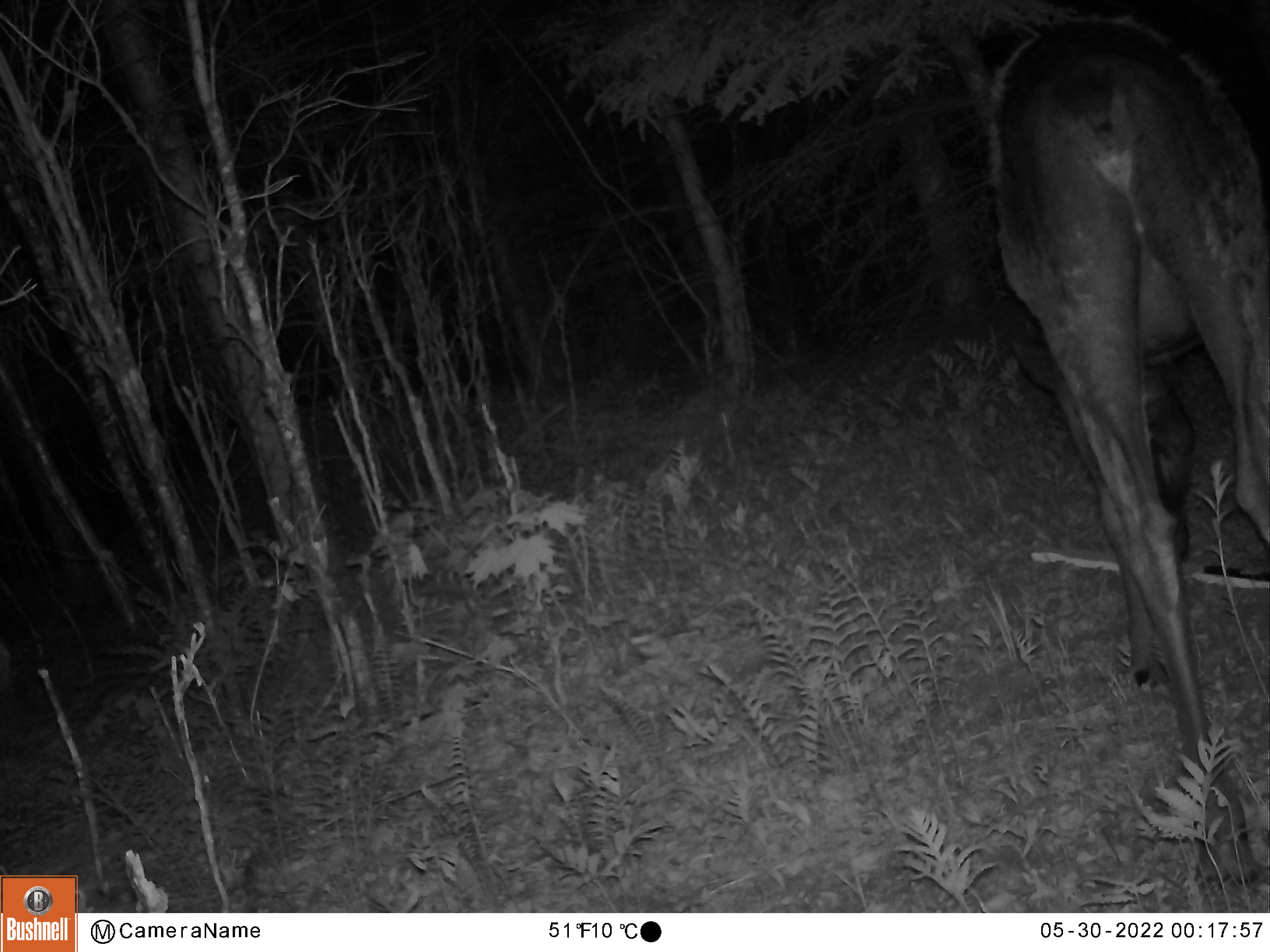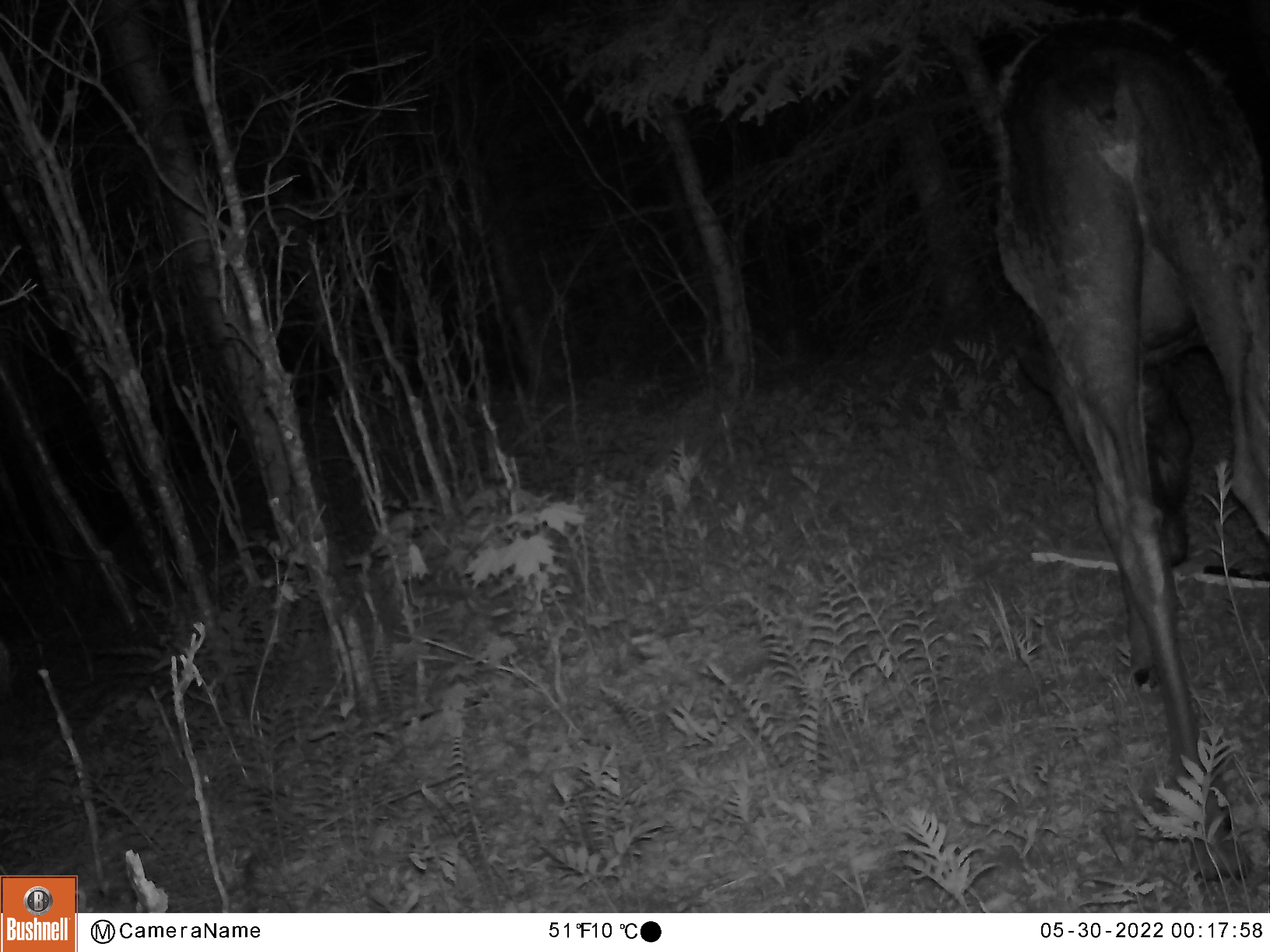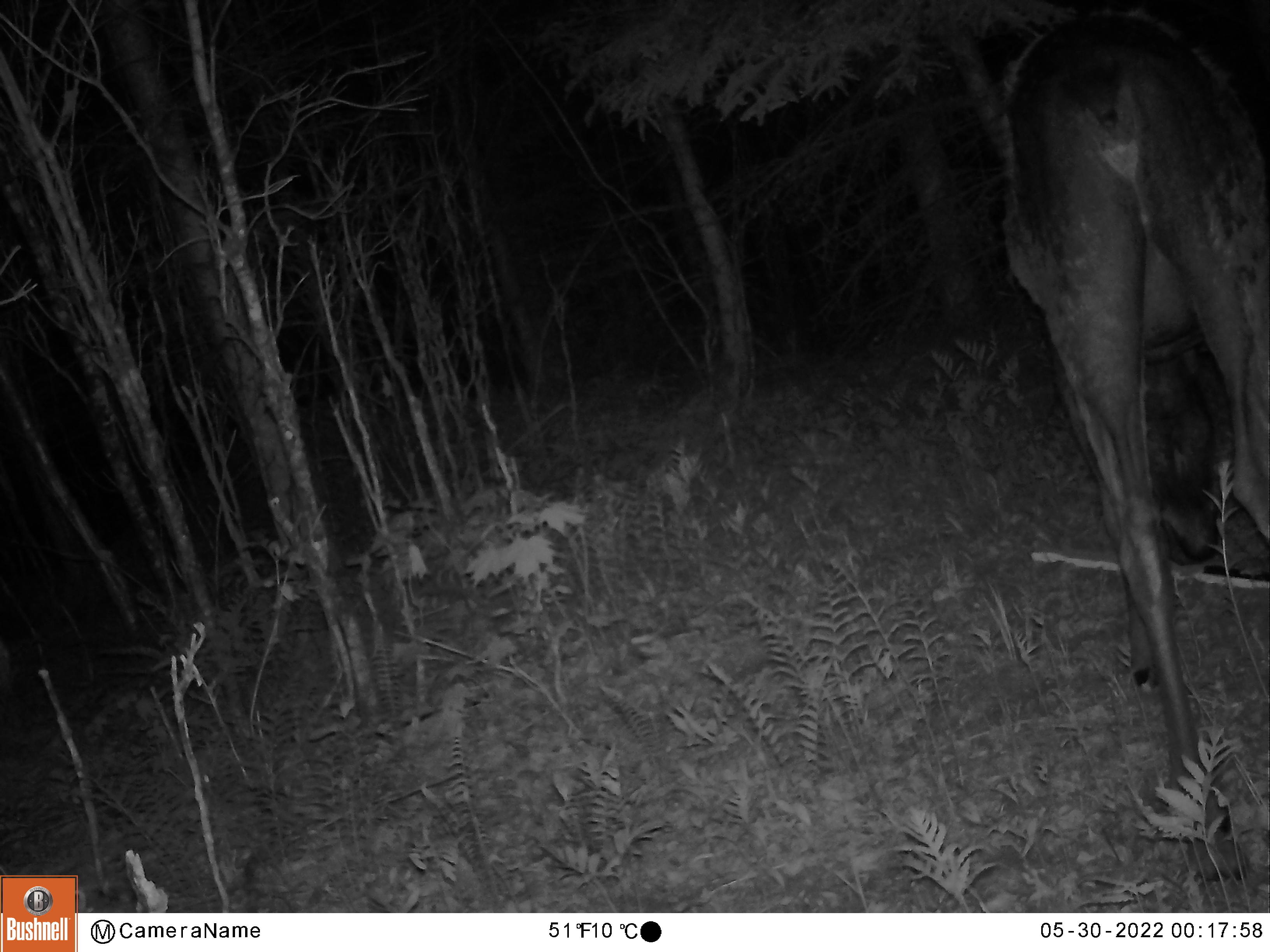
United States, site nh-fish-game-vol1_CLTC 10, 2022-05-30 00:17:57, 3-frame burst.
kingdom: Animalia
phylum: Chordata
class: Mammalia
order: Artiodactyla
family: Cervidae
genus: Alces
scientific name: Alces alces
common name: moose